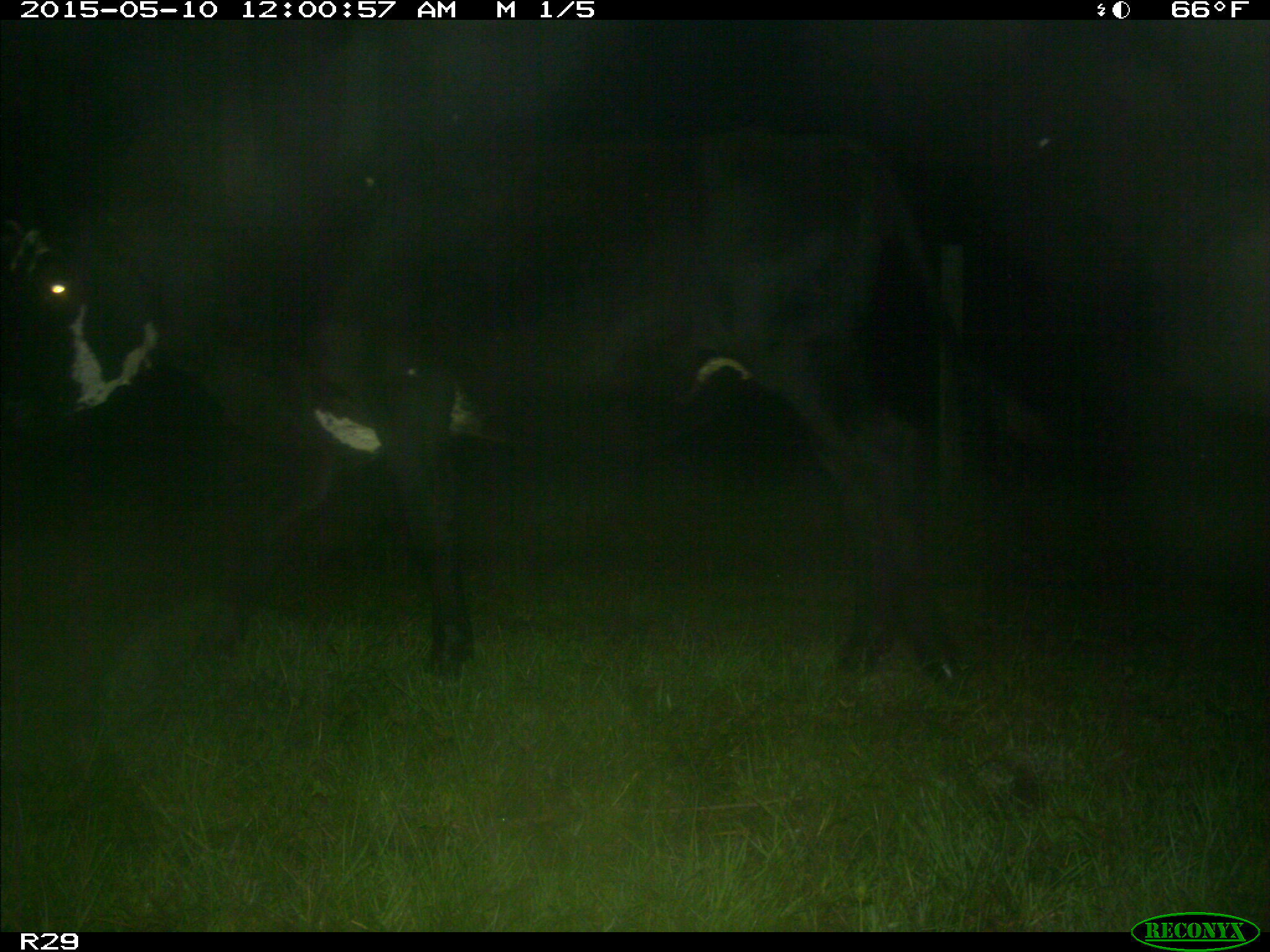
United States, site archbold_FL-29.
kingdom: Animalia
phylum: Chordata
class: Mammalia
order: Artiodactyla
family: Bovidae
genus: Bos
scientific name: Bos taurus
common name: domestic cow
Bos taurus (domestic cow).